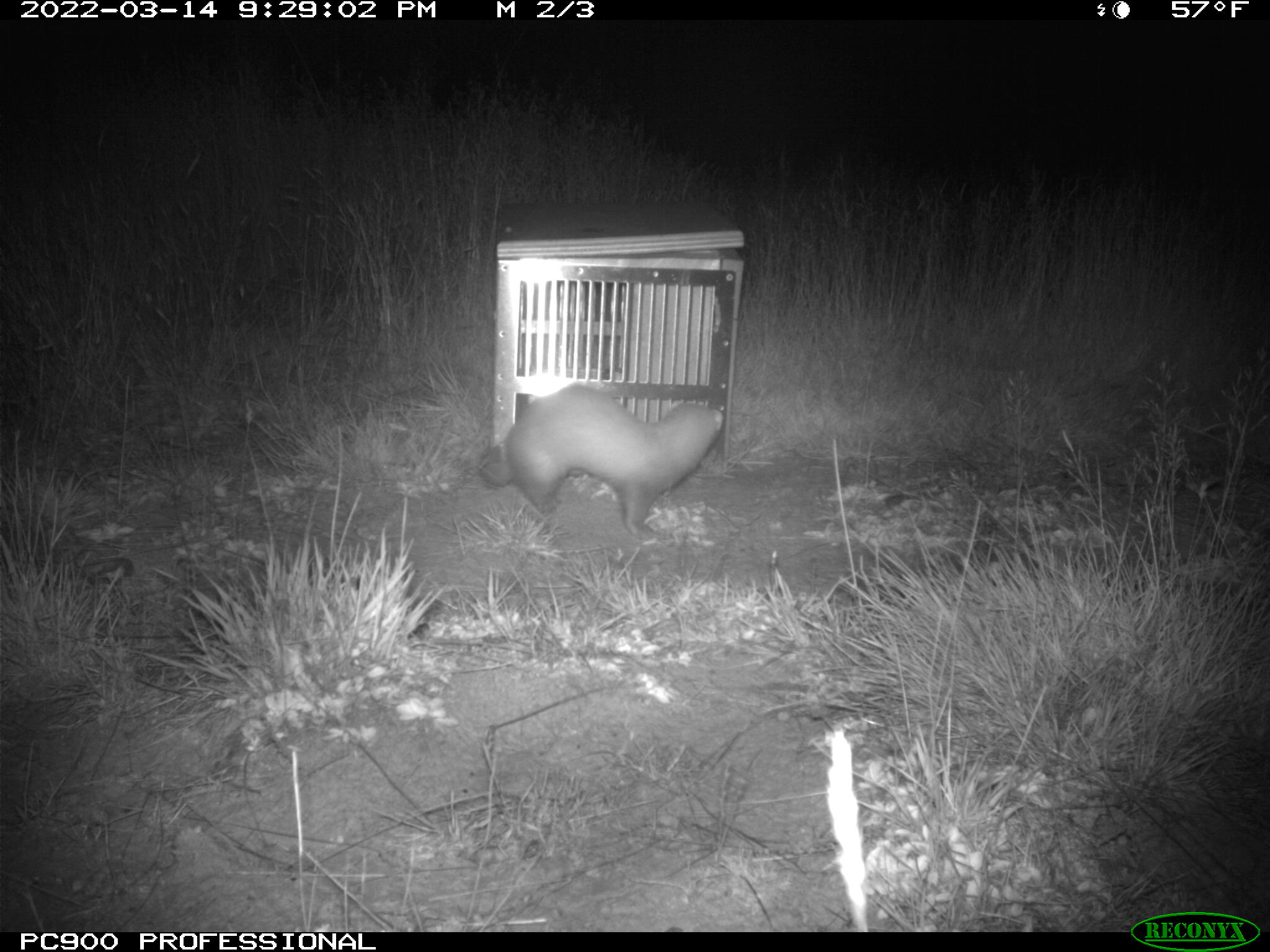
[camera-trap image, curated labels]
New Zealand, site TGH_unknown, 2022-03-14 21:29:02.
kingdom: Animalia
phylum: Chordata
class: Mammalia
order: Carnivora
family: Mustelidae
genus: Mustela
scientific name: Mustela furo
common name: ferret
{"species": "ferret (Mustela furo)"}